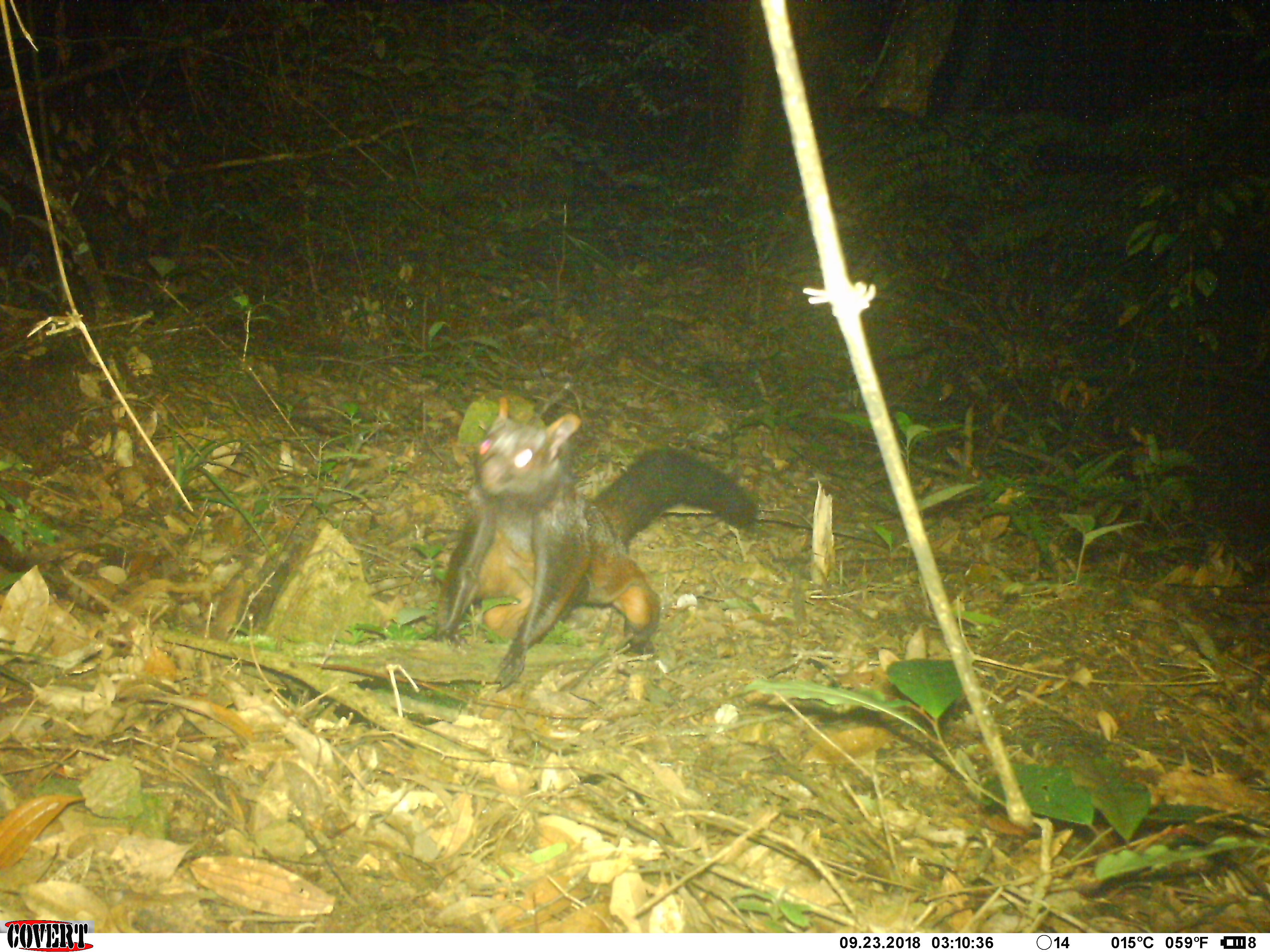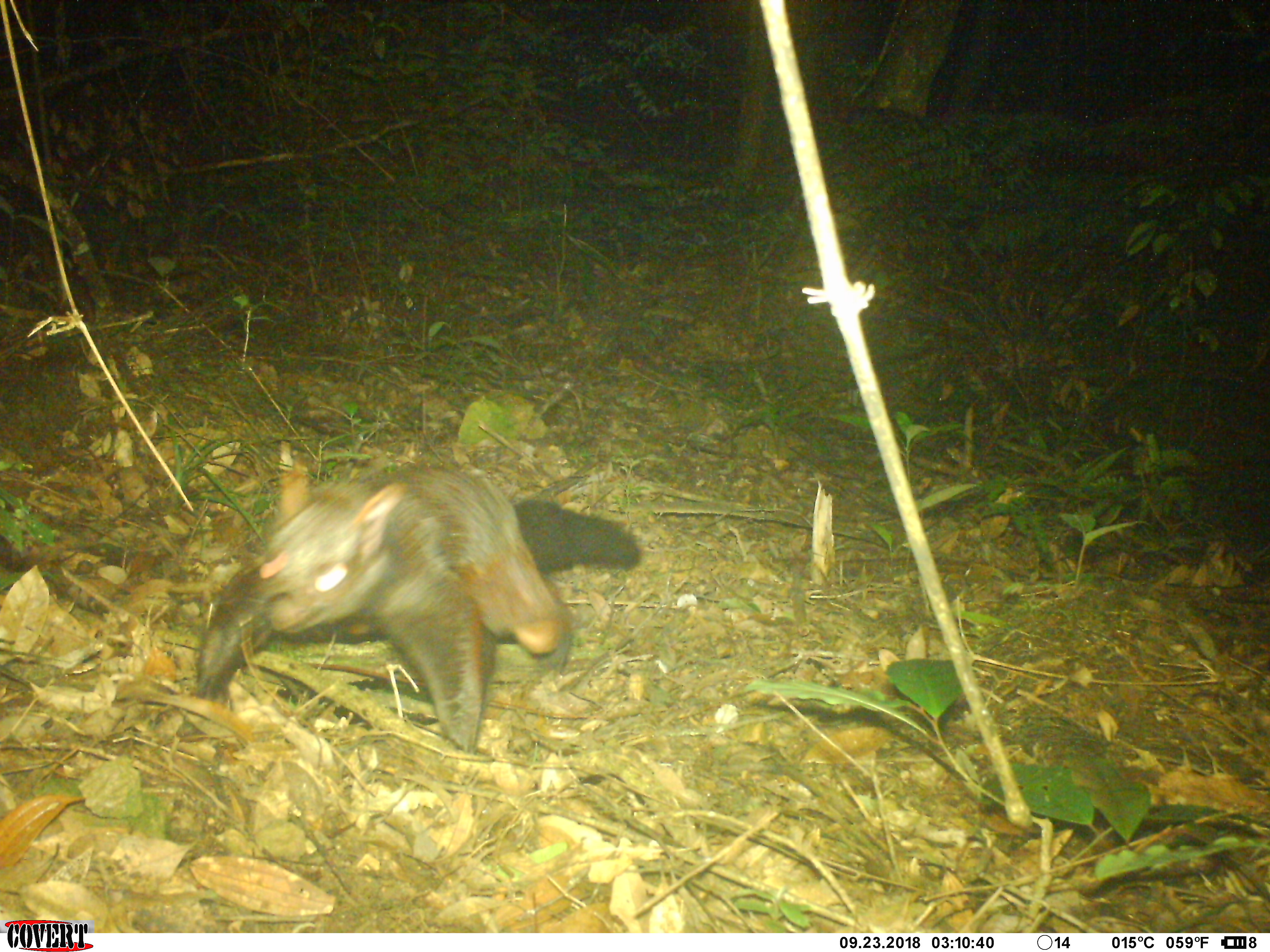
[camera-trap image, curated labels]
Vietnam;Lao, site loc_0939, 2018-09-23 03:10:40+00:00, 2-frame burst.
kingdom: Animalia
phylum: Chordata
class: Mammalia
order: Rodentia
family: Sciuridae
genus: Petaurista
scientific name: Petaurista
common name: giant flying squirrel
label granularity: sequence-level